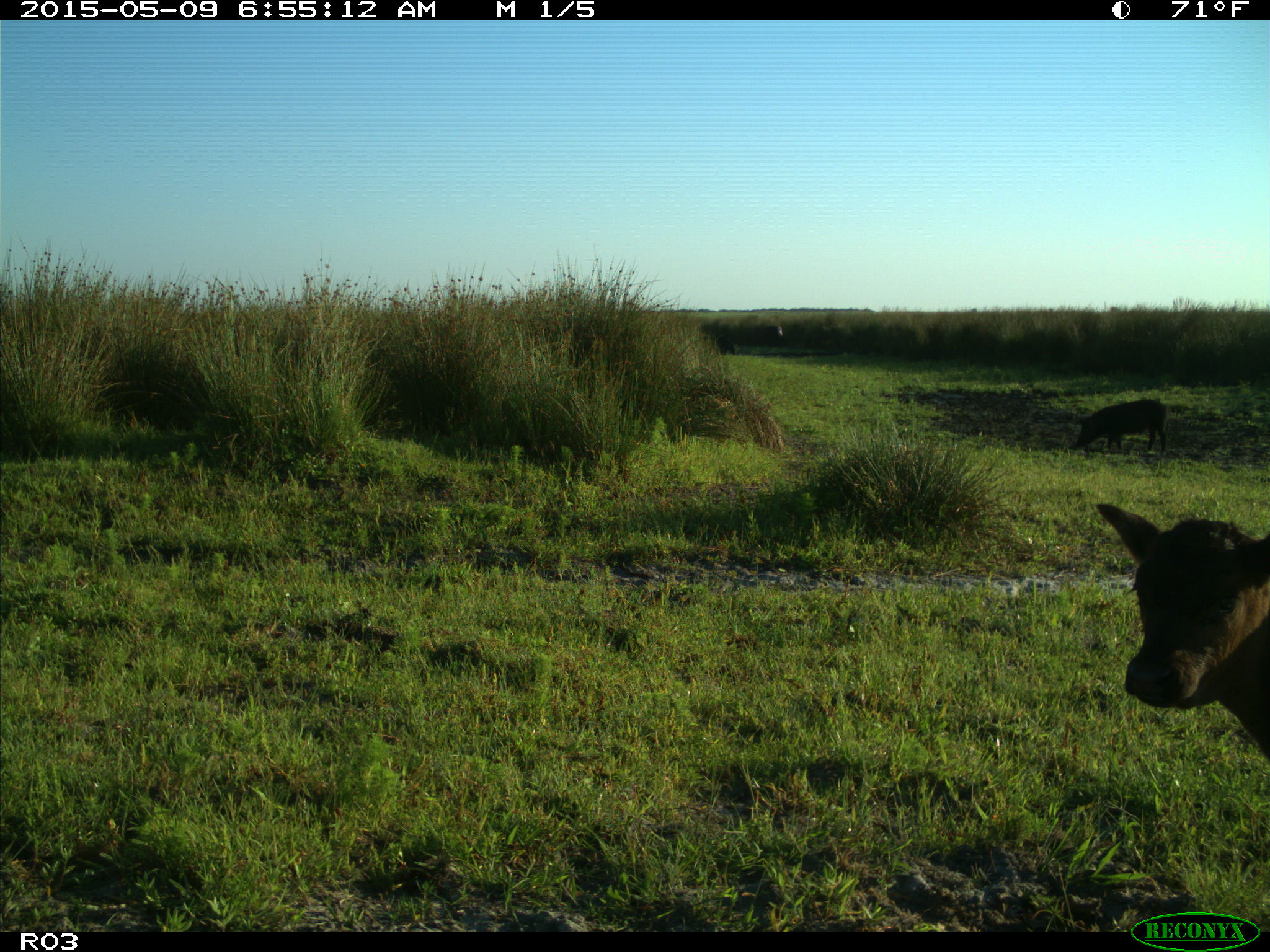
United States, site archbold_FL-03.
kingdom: Animalia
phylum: Chordata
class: Mammalia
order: Artiodactyla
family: Bovidae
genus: Bos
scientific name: Bos taurus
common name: domestic cow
Bos taurus (domestic cow).